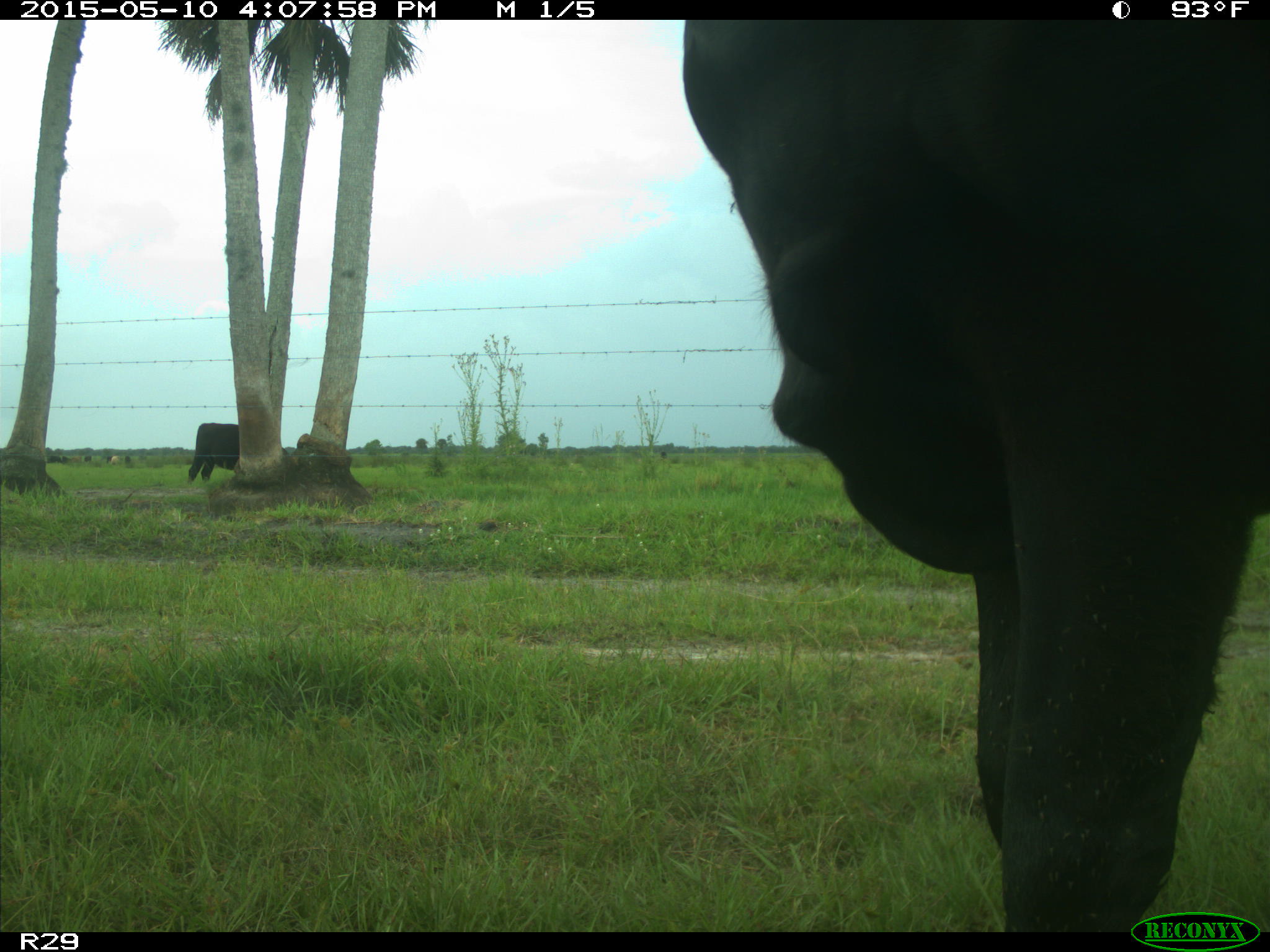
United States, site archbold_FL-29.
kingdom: Animalia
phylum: Chordata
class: Mammalia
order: Artiodactyla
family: Bovidae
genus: Bos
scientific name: Bos taurus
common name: domestic cow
Bos taurus (domestic cow).